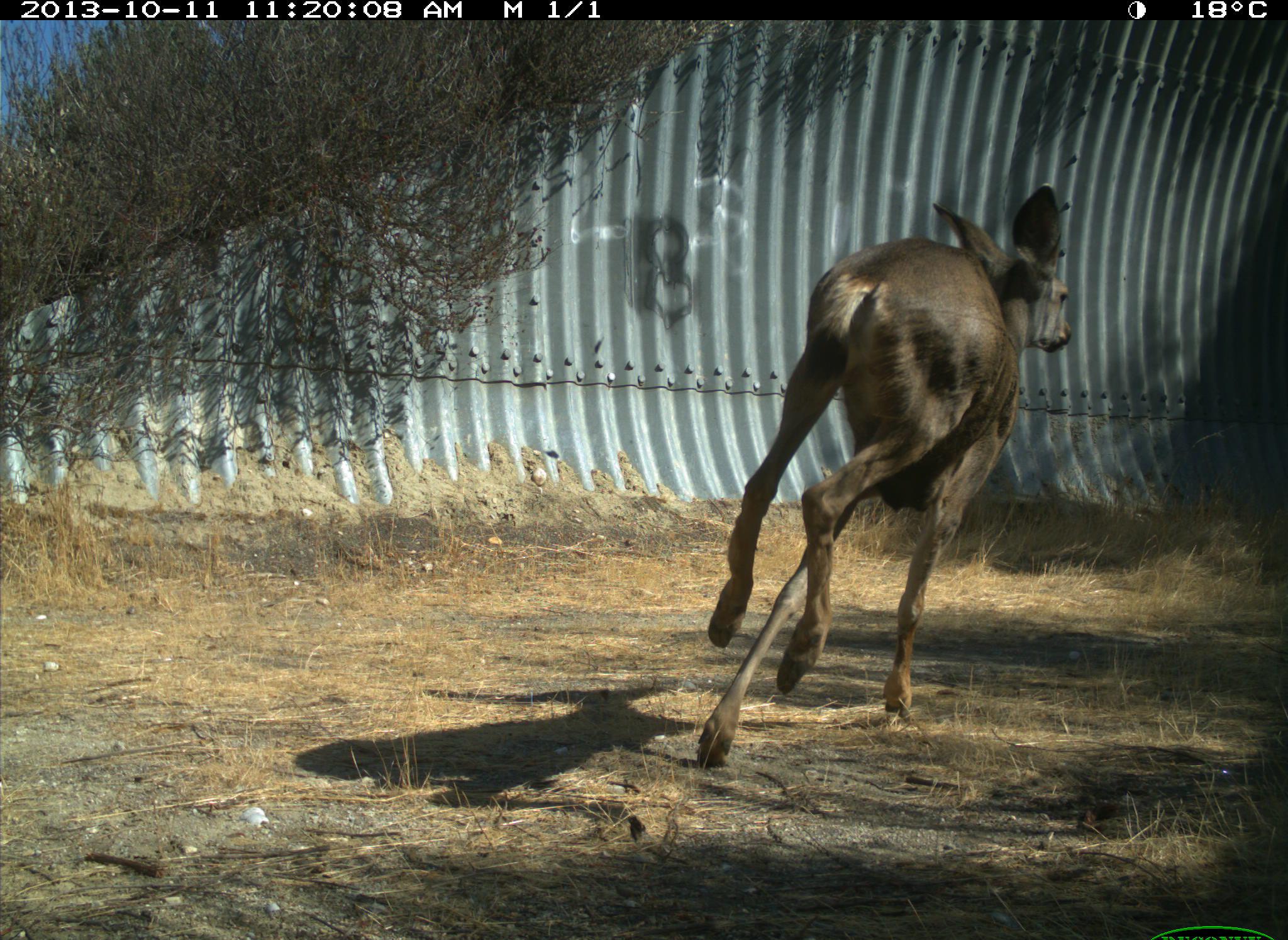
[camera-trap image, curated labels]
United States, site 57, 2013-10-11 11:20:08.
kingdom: Animalia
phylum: Chordata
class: Mammalia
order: Artiodactyla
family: Cervidae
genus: Odocoileus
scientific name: Odocoileus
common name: deer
Deer (Odocoileus).